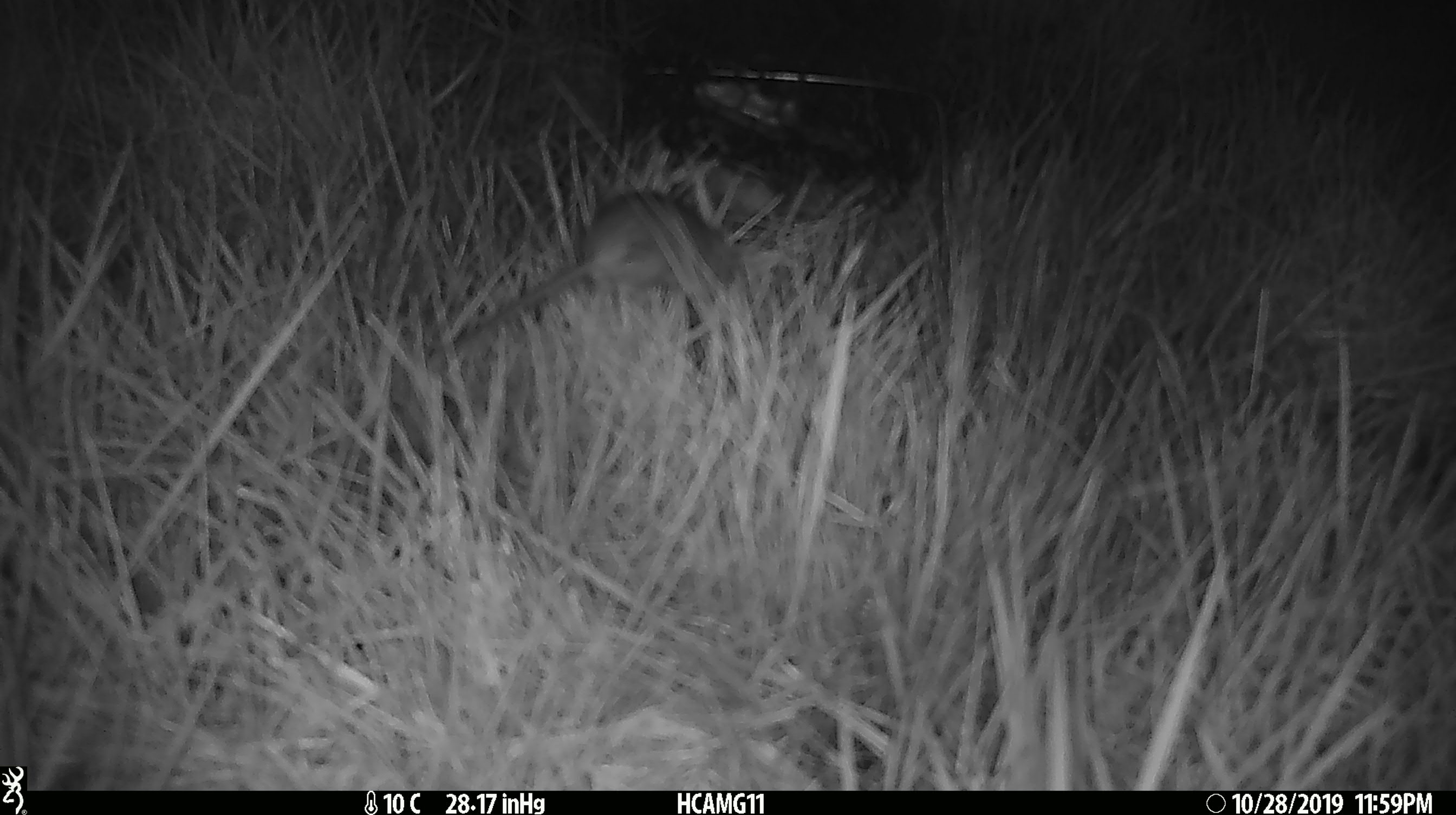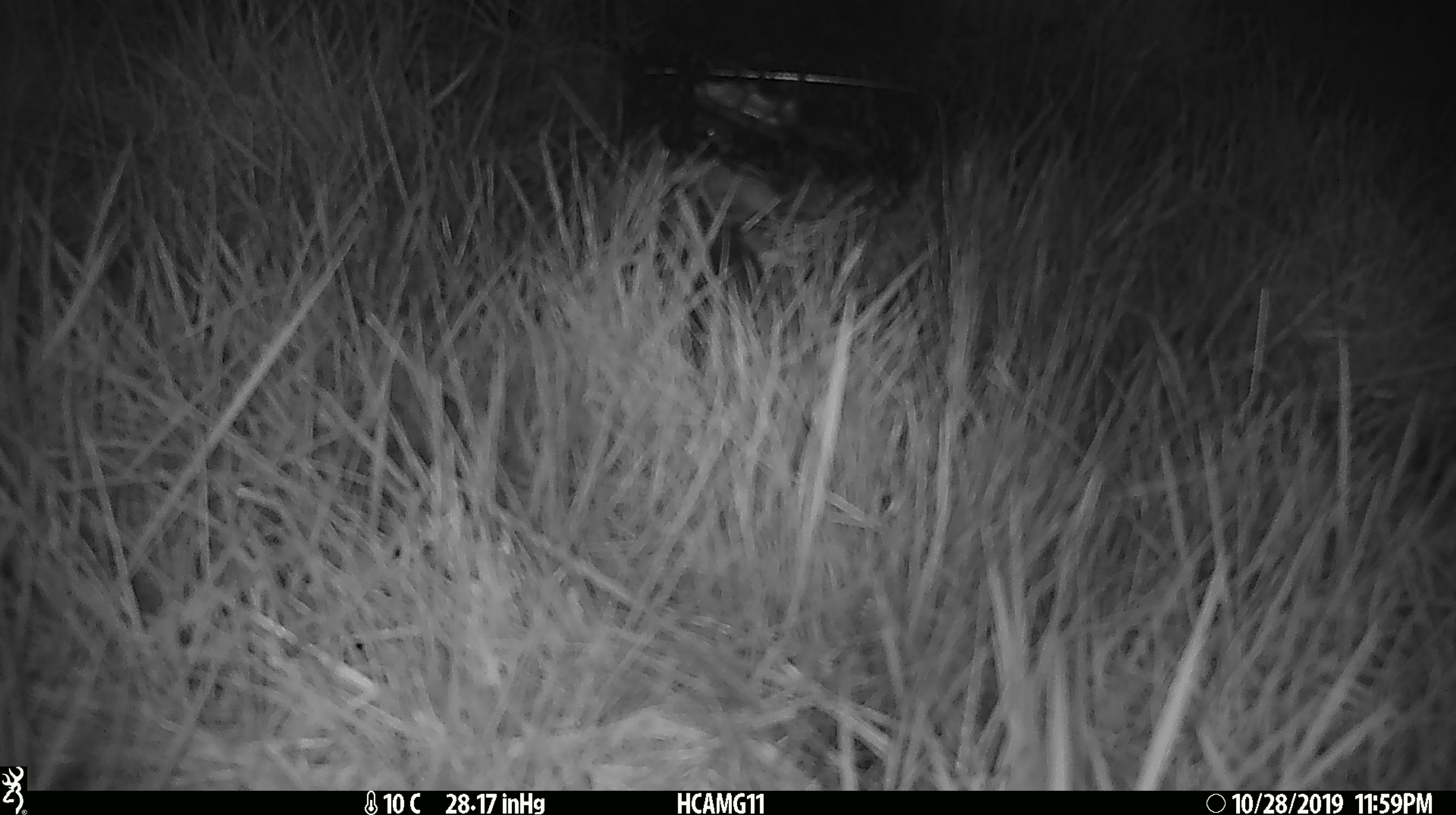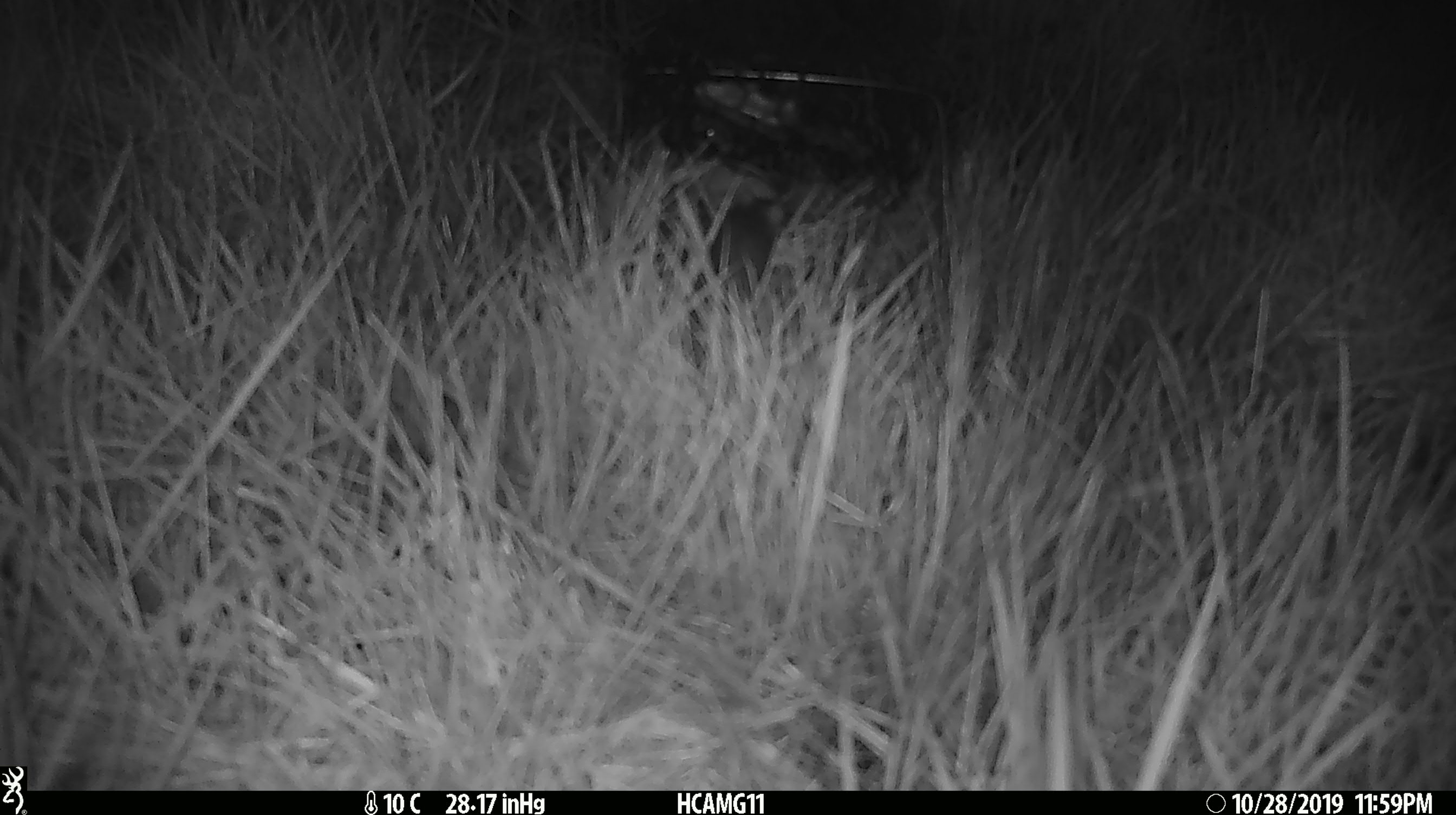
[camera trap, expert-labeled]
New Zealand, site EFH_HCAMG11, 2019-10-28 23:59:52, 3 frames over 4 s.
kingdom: Animalia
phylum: Chordata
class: Mammalia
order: Rodentia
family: Muridae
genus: Mus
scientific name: Mus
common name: mouse